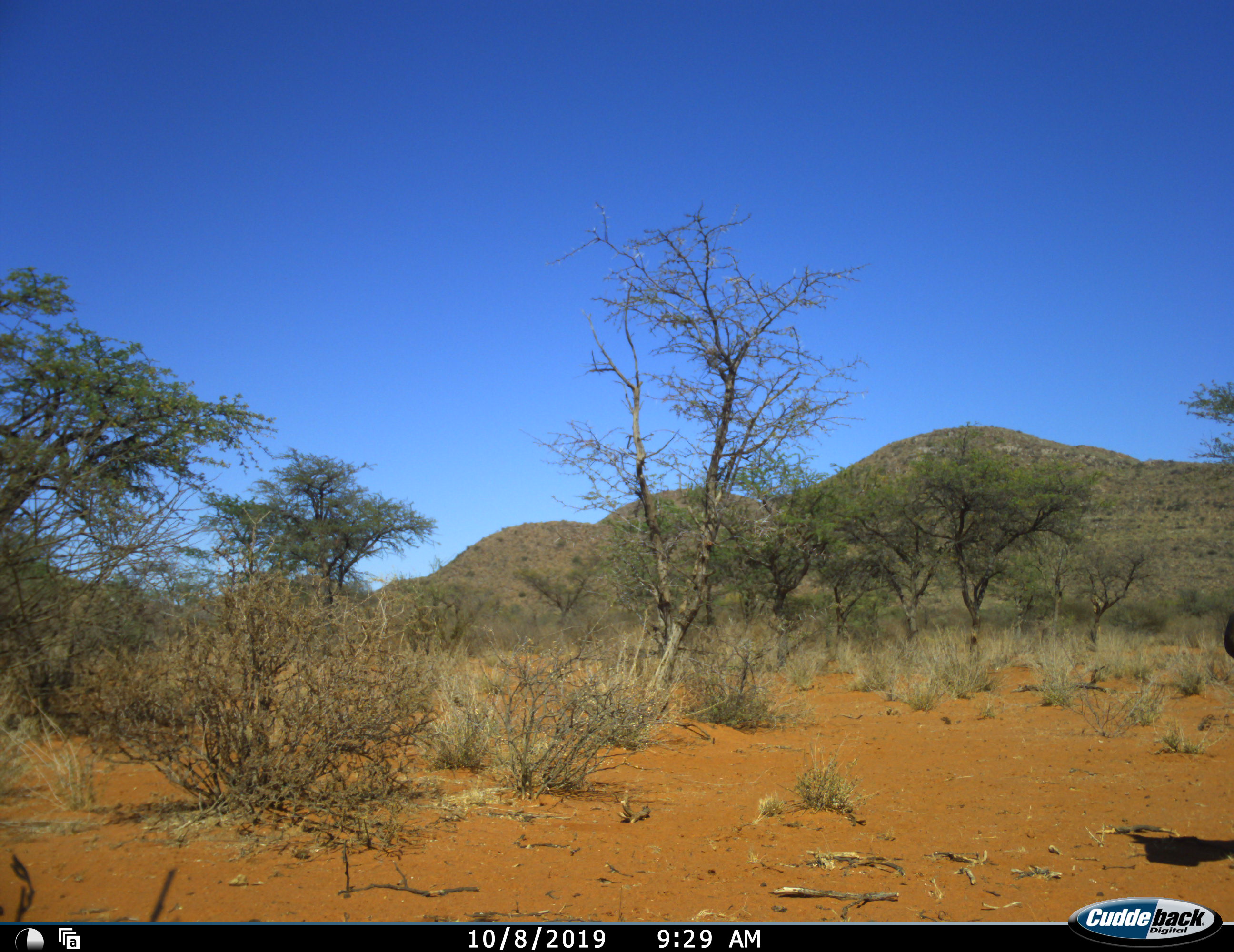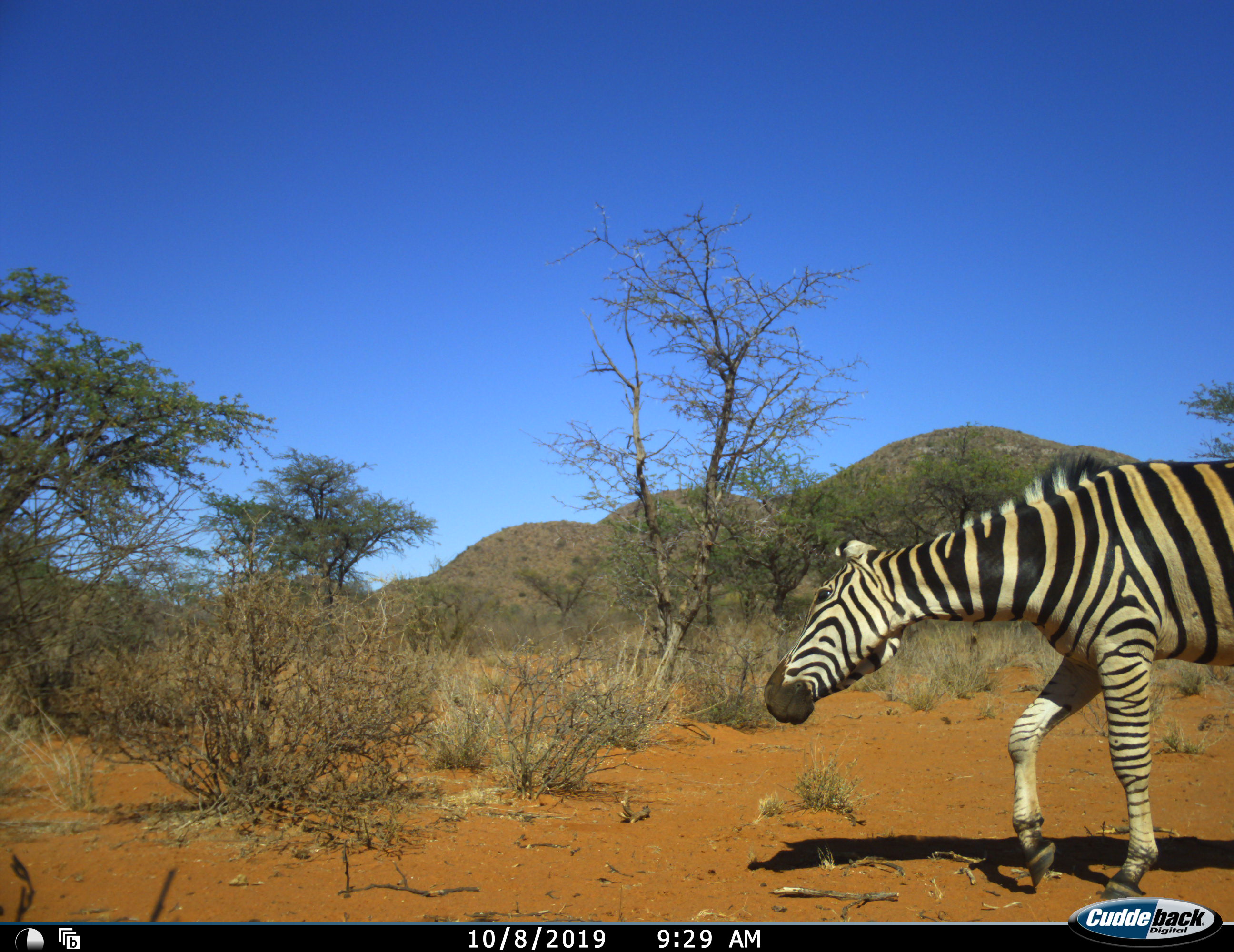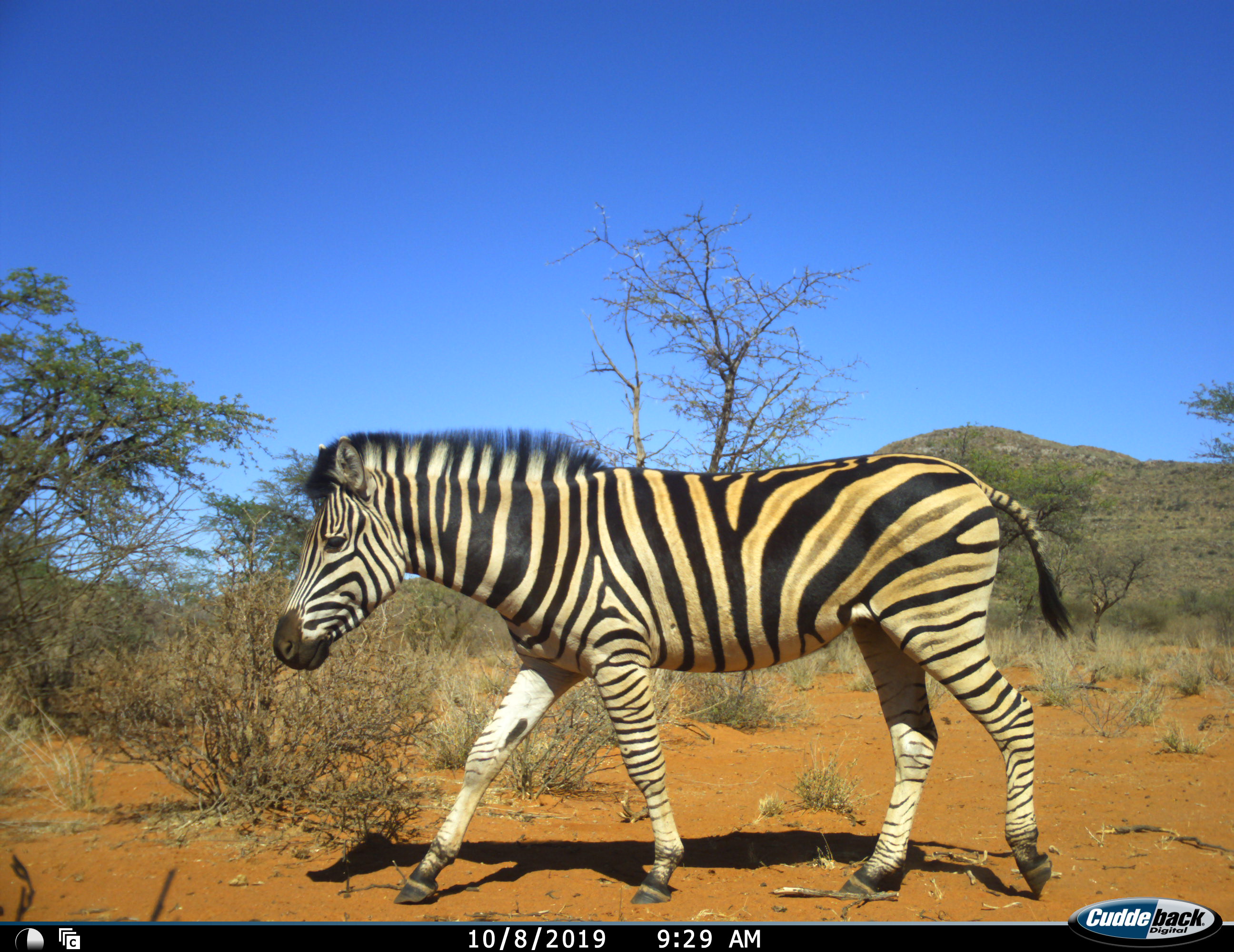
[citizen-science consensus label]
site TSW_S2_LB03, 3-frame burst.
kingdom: Animalia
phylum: Chordata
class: Mammalia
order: Perissodactyla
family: Equidae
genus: Equus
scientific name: Equus quagga burchellii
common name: burchell's zebra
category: zebraburchells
Zebraburchells (burchell's zebra) (Equus quagga burchellii), count 1. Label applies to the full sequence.